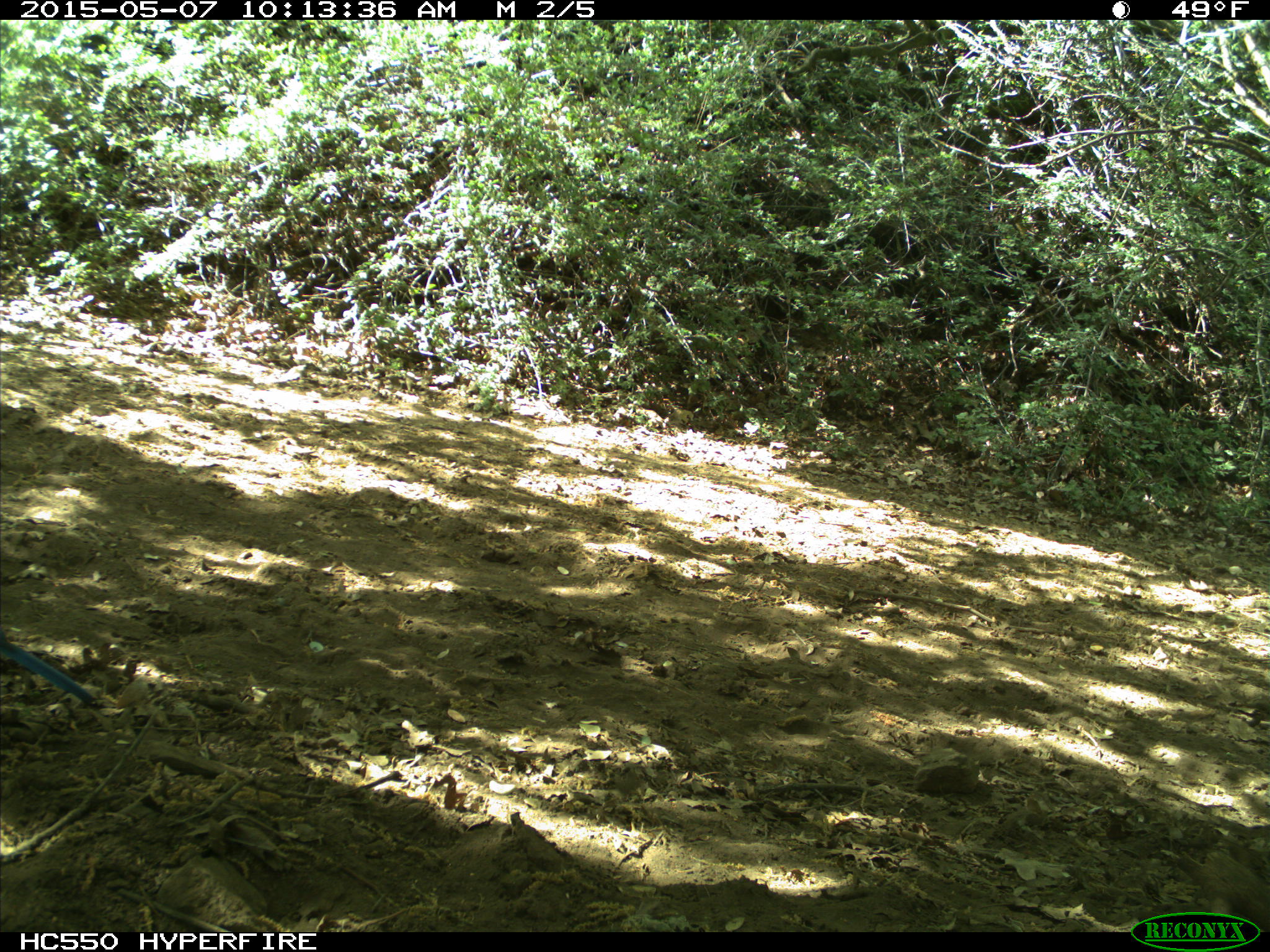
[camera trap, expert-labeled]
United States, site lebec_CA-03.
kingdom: Animalia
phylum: Chordata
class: Aves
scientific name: Aves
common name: birds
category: unidentified bird